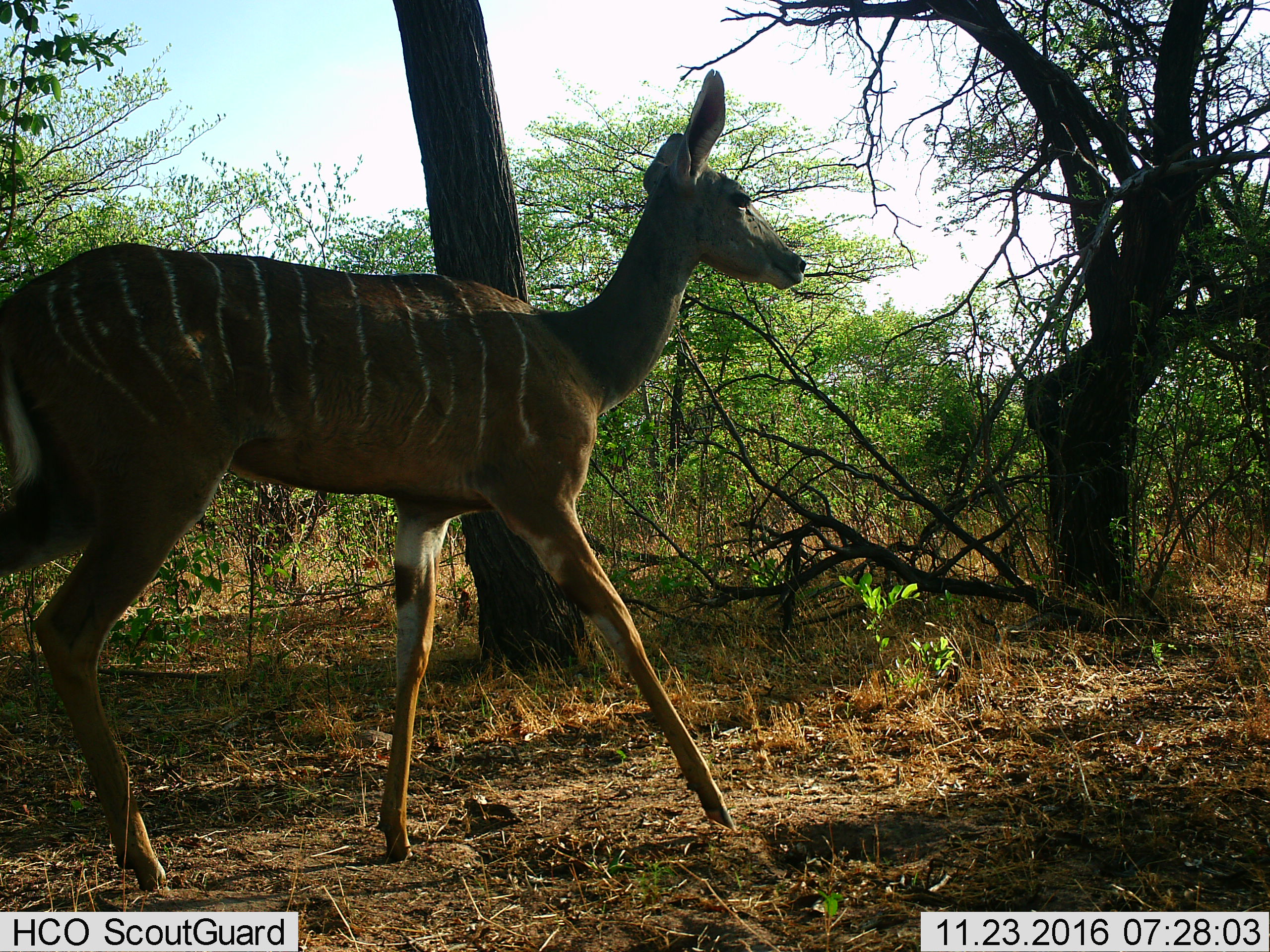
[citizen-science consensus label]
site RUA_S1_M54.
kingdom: Animalia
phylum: Chordata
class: Mammalia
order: Artiodactyla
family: Bovidae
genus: Tragelaphus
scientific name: Tragelaphus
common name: kudu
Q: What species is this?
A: Kudu (Tragelaphus).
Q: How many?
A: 1.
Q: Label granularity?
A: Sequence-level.